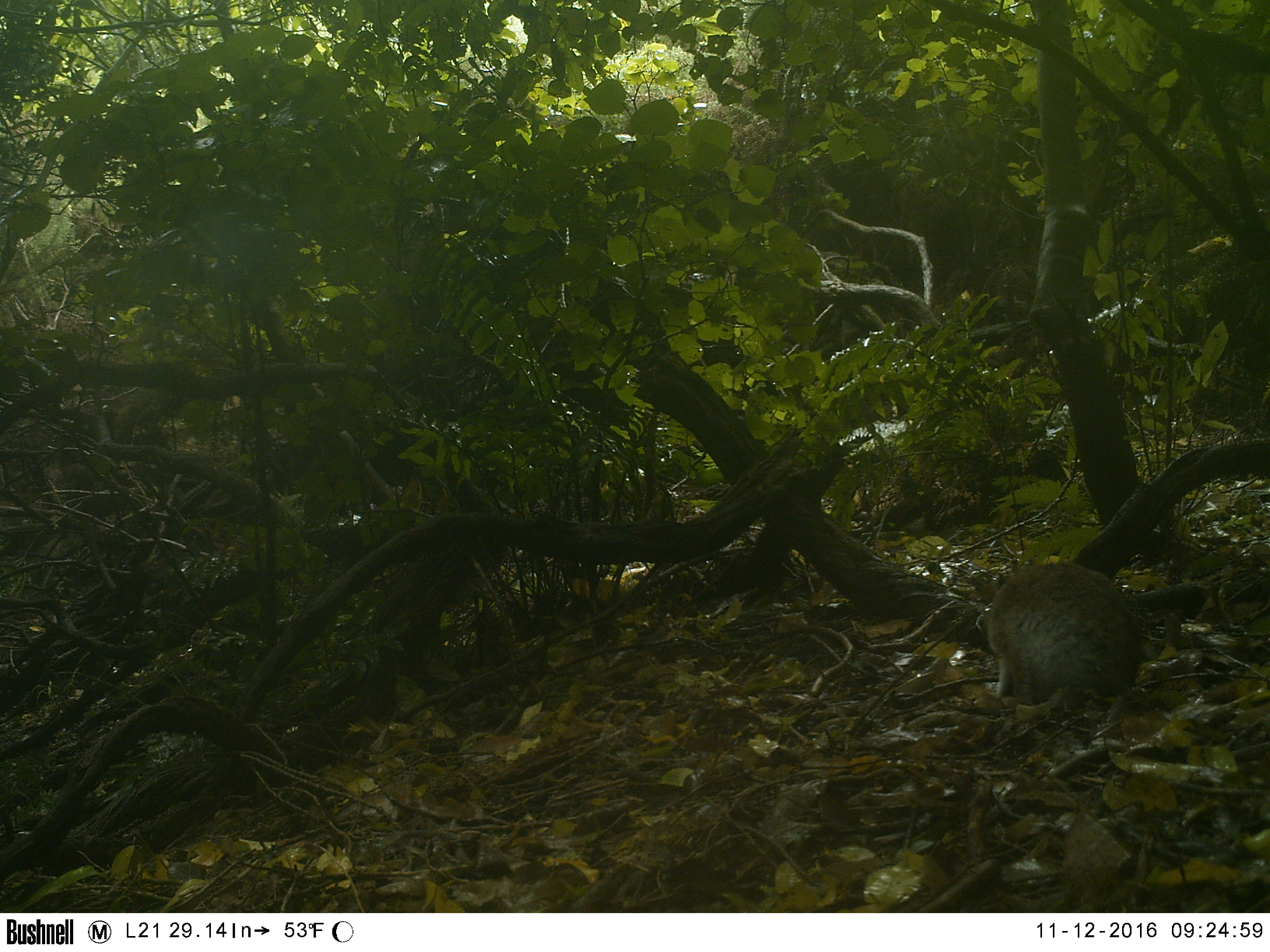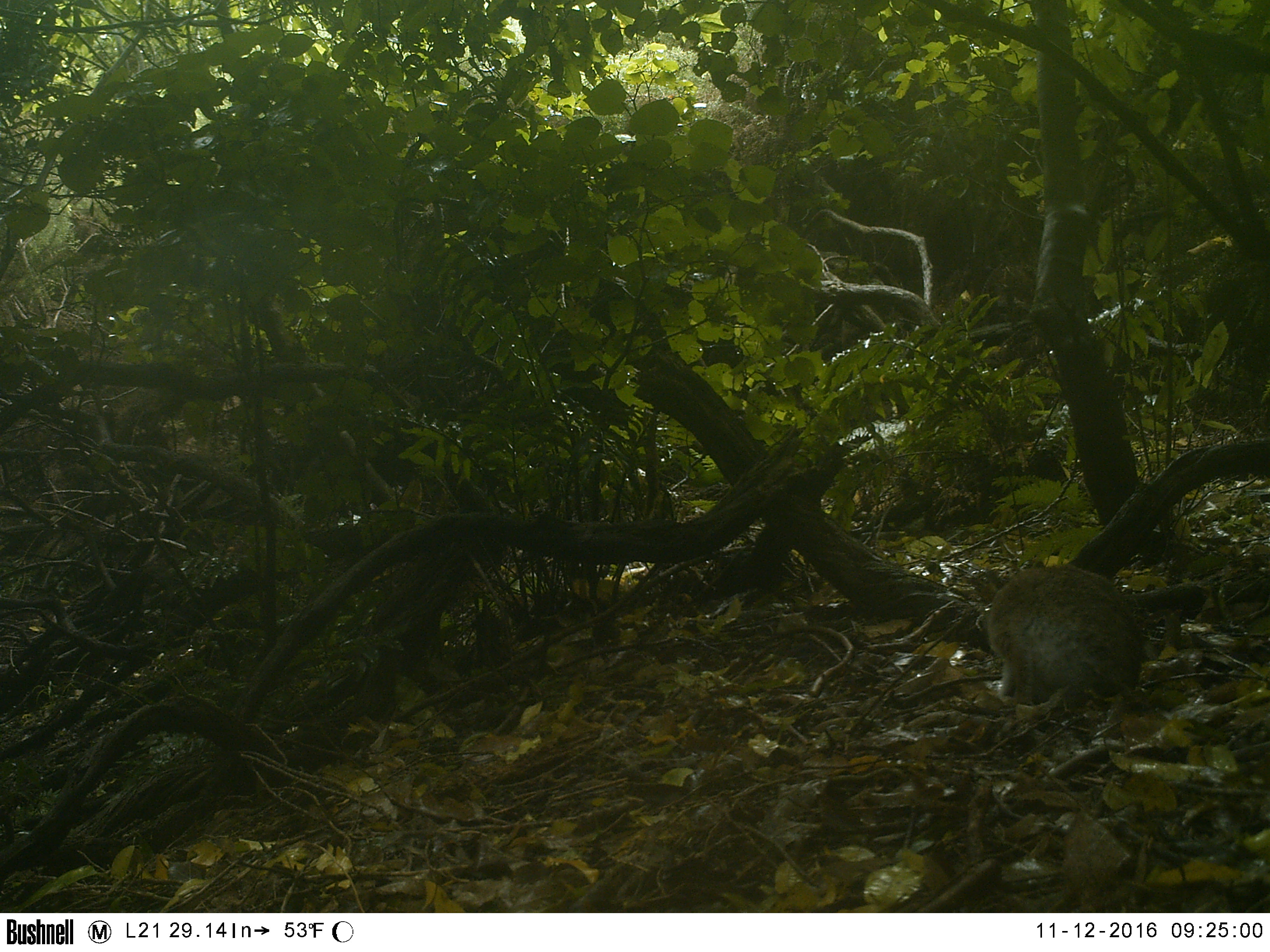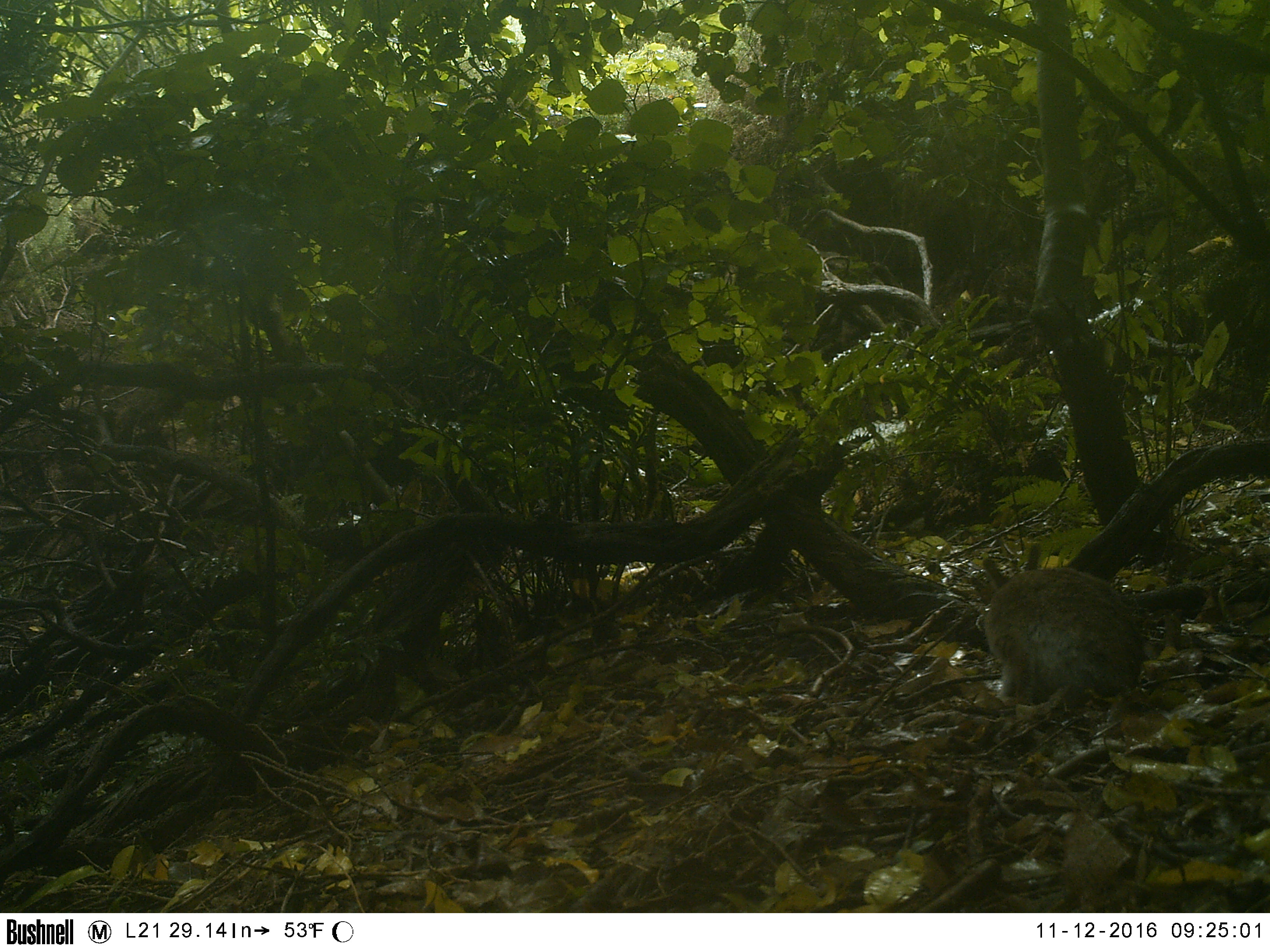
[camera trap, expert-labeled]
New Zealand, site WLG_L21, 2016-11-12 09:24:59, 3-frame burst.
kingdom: Animalia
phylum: Chordata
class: Mammalia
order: Lagomorpha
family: Leporidae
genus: Oryctolagus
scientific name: Oryctolagus cuniculus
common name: european rabbit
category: rabbit